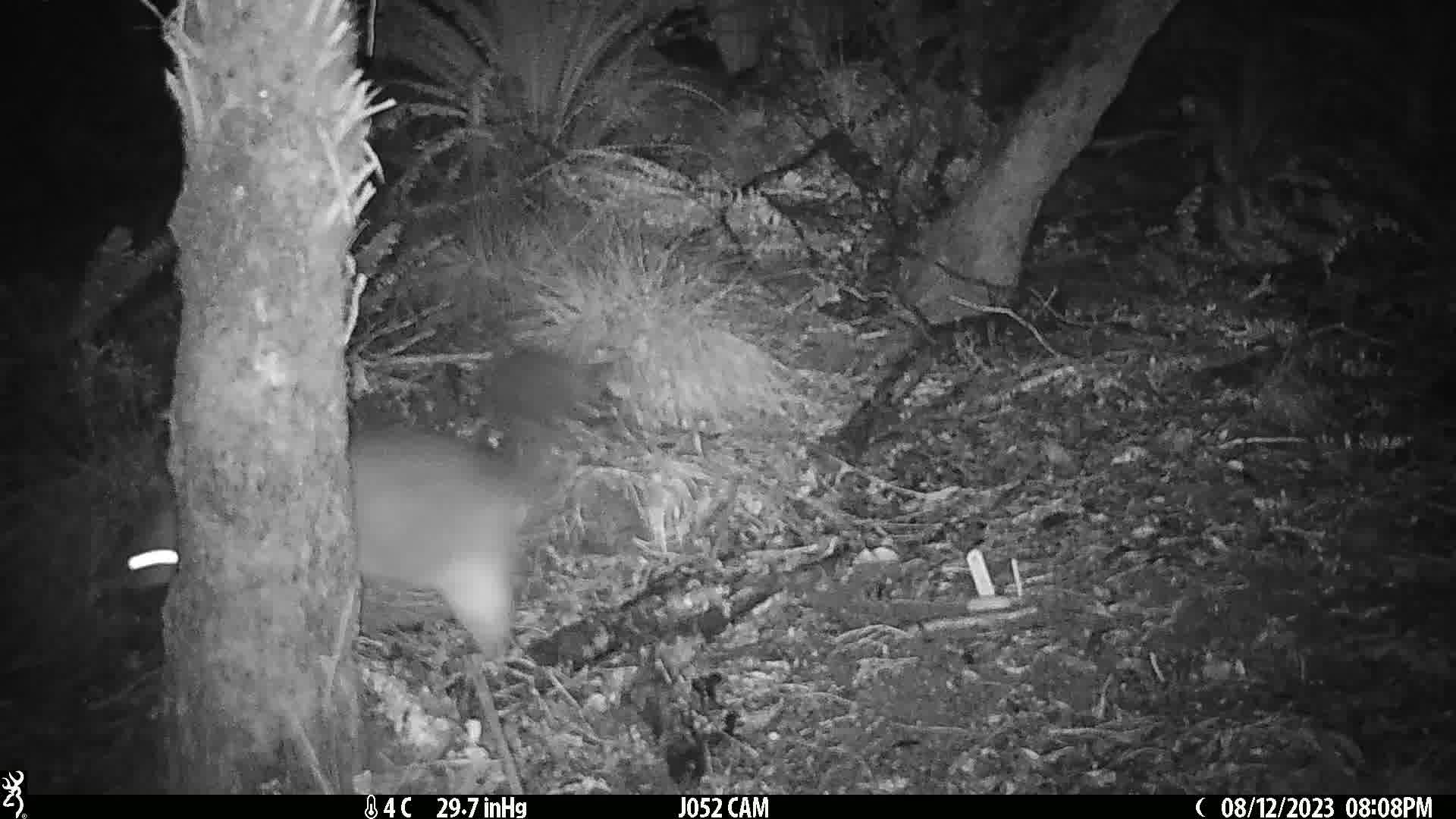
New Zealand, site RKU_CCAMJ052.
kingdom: Animalia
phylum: Chordata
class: Mammalia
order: Diprotodontia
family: Phalangeridae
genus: Trichosurus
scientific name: Trichosurus vulpecula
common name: common brushtail possum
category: possum